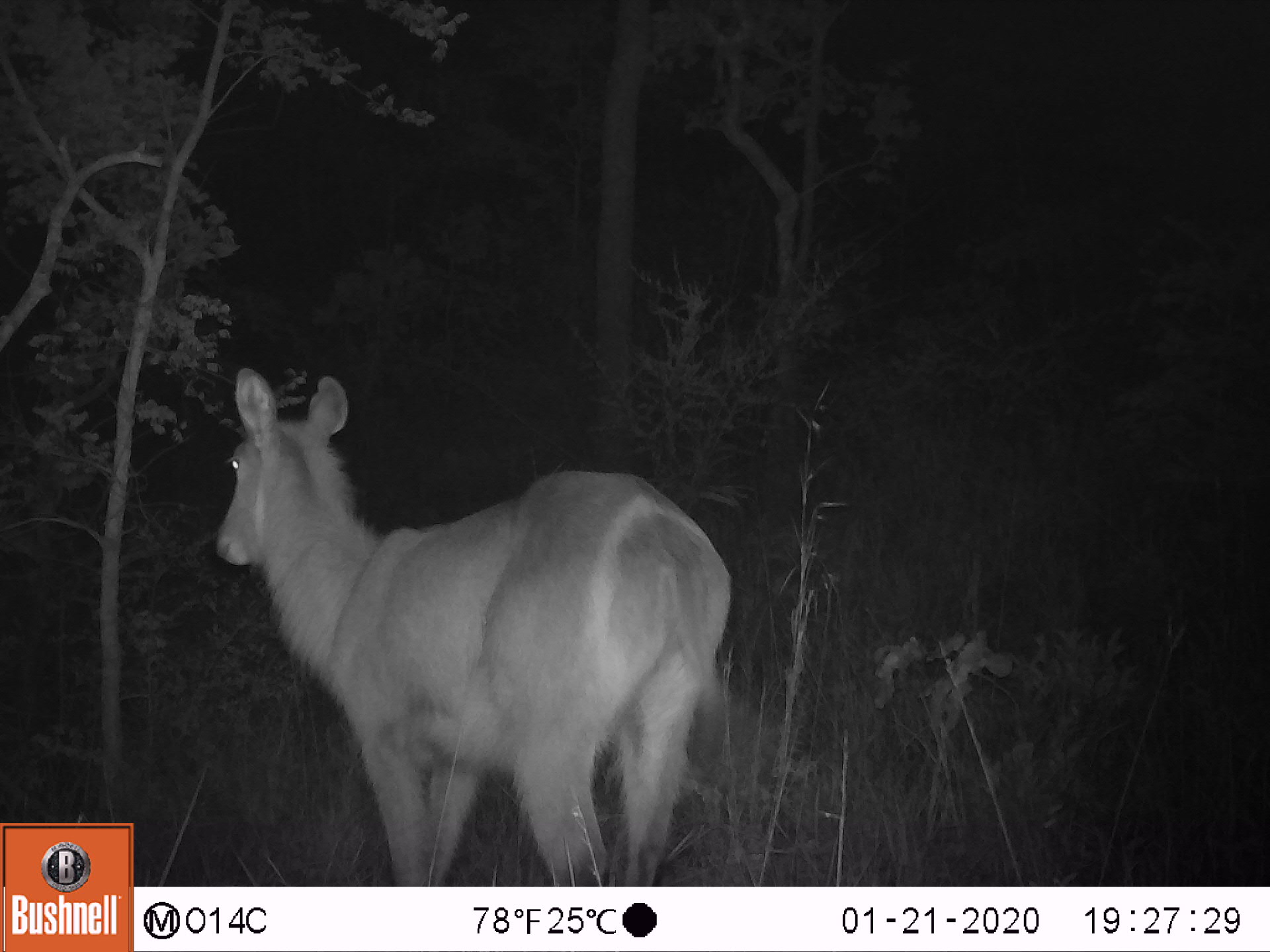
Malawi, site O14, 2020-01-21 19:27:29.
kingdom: Animalia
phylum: Chordata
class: Mammalia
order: Artiodactyla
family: Bovidae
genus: Kobus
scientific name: Kobus ellipsiprymnus ellipsiprymnus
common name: common waterbuck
Common waterbuck (Kobus ellipsiprymnus ellipsiprymnus), count 1.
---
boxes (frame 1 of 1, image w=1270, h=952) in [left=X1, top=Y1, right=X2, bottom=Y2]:
common waterbuck: [left=202, top=365, right=737, bottom=873]